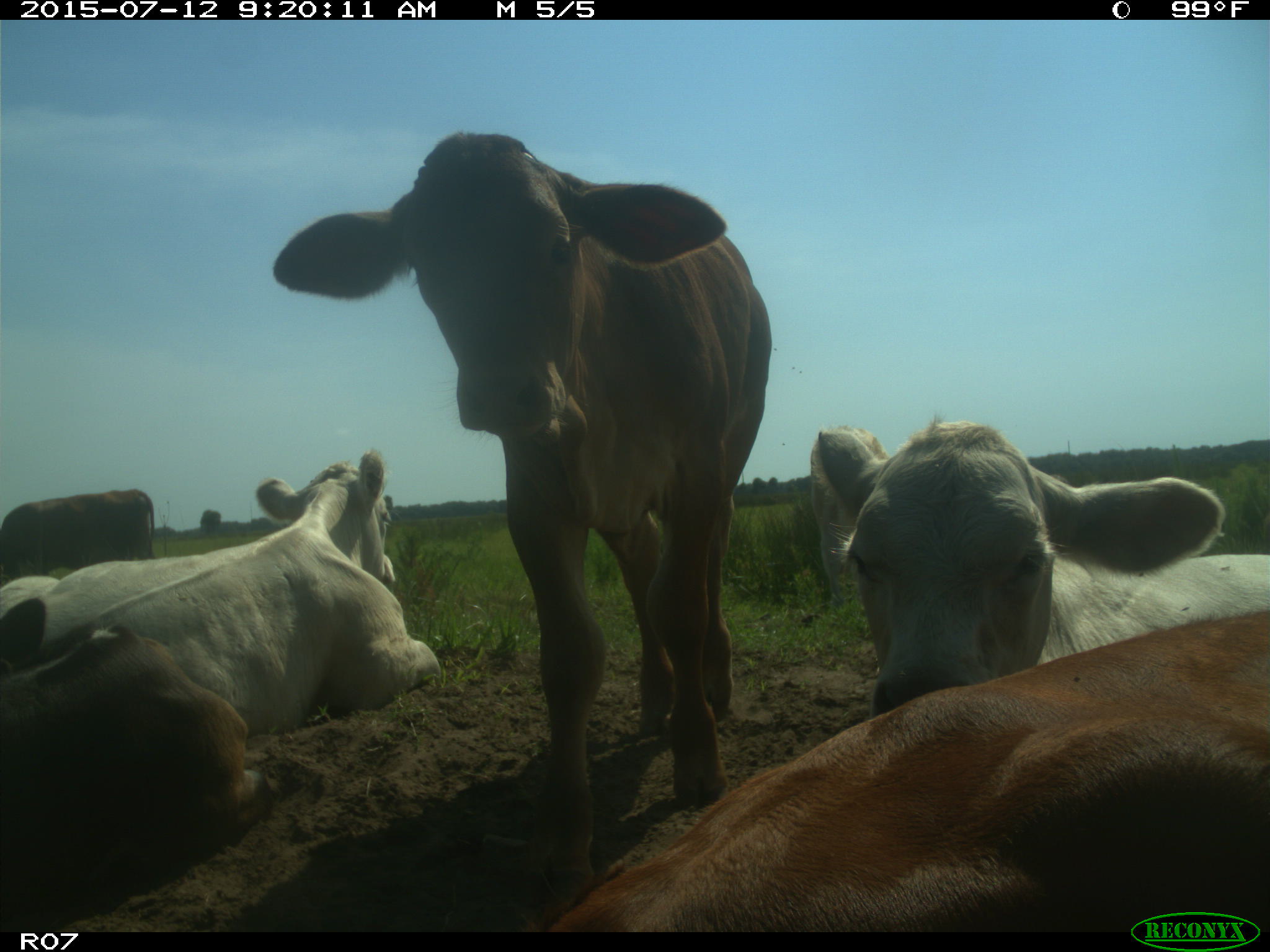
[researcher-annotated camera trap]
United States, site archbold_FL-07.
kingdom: Animalia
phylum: Chordata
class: Mammalia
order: Artiodactyla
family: Bovidae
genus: Bos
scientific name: Bos taurus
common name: domestic cow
Bos taurus (domestic cow).